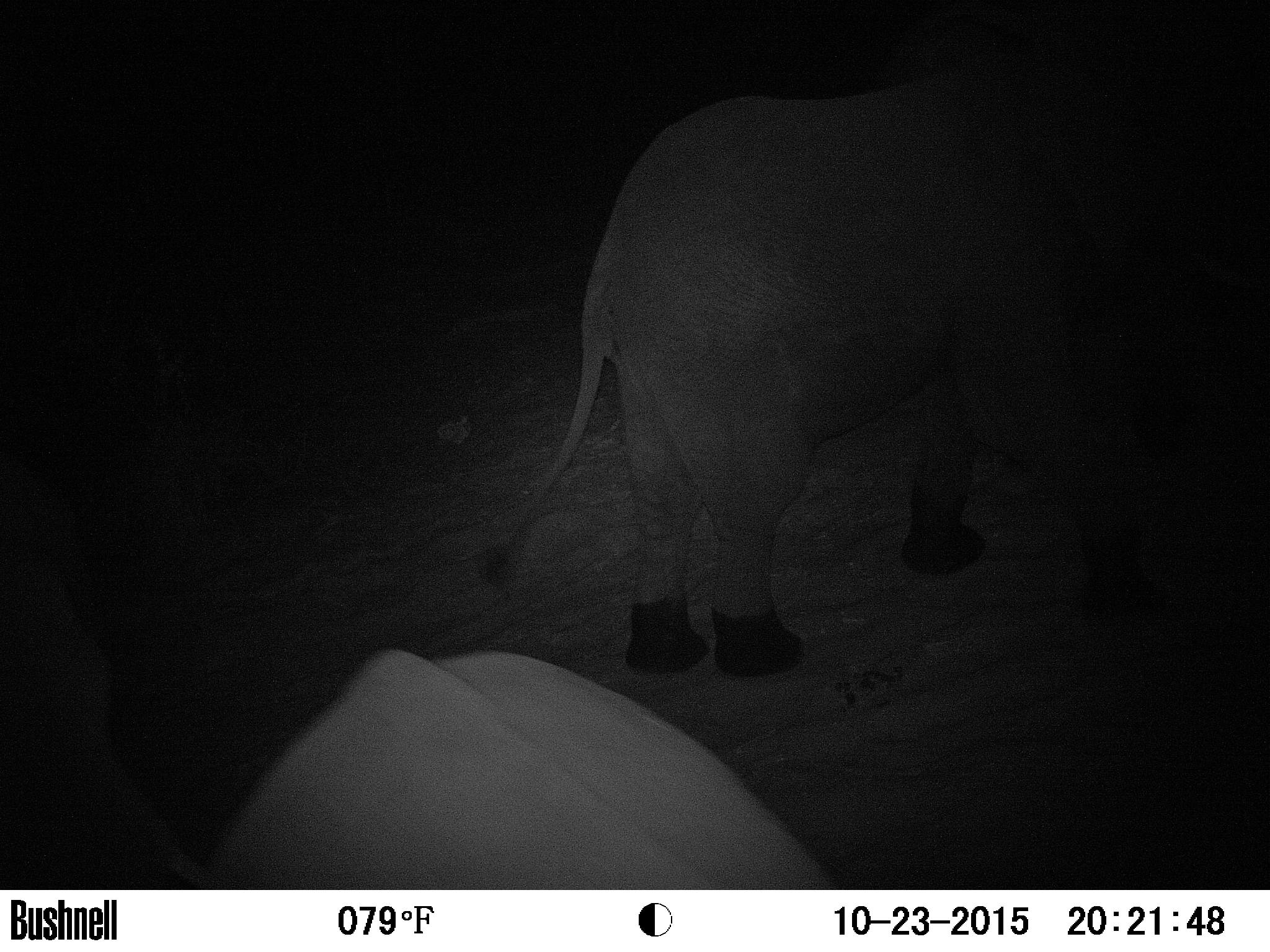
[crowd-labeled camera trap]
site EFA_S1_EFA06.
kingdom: Animalia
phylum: Chordata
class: Mammalia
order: Proboscidea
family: Elephantidae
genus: Loxodonta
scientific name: Loxodonta africana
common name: african bush elephant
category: elephant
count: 2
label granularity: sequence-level